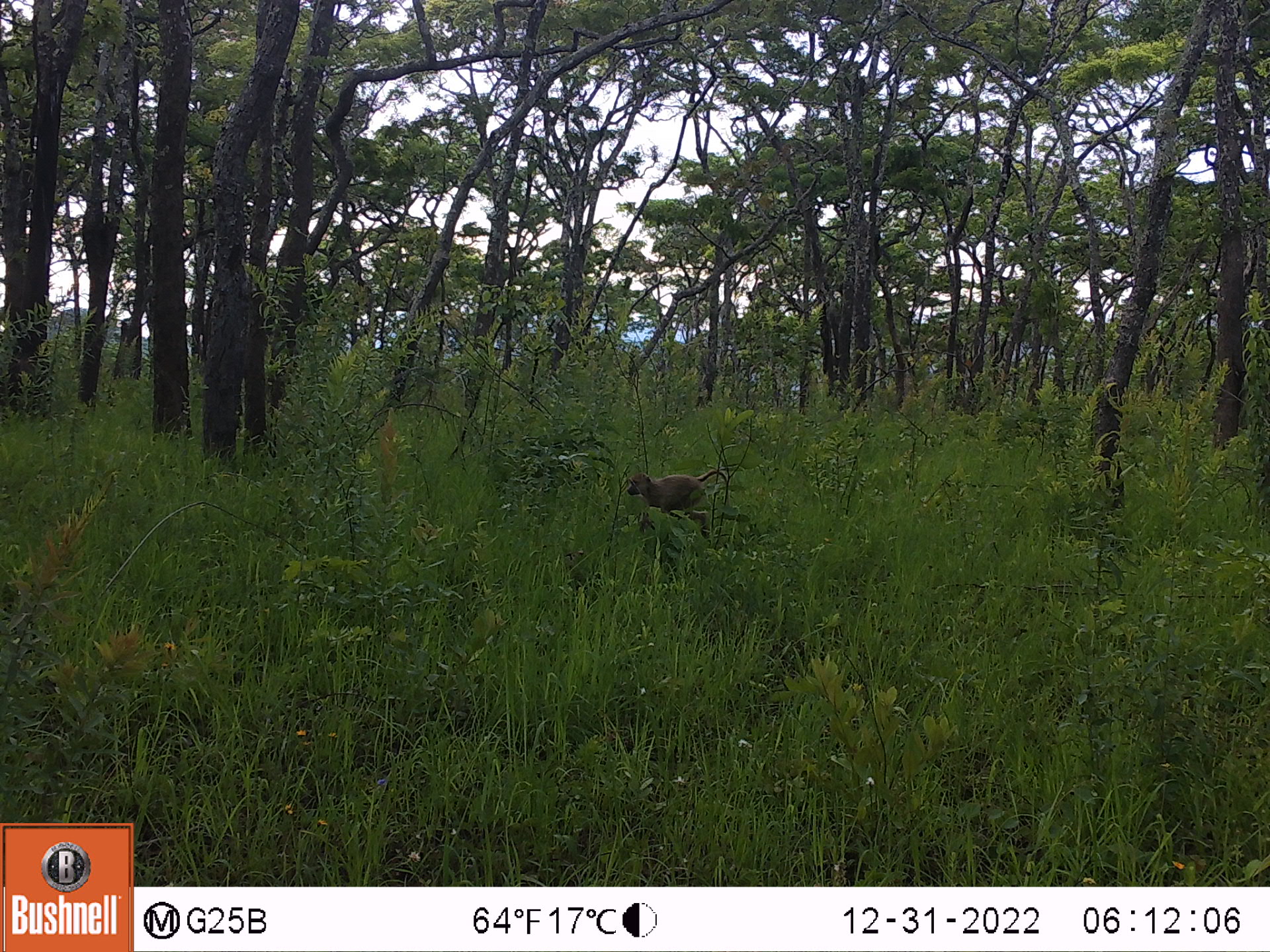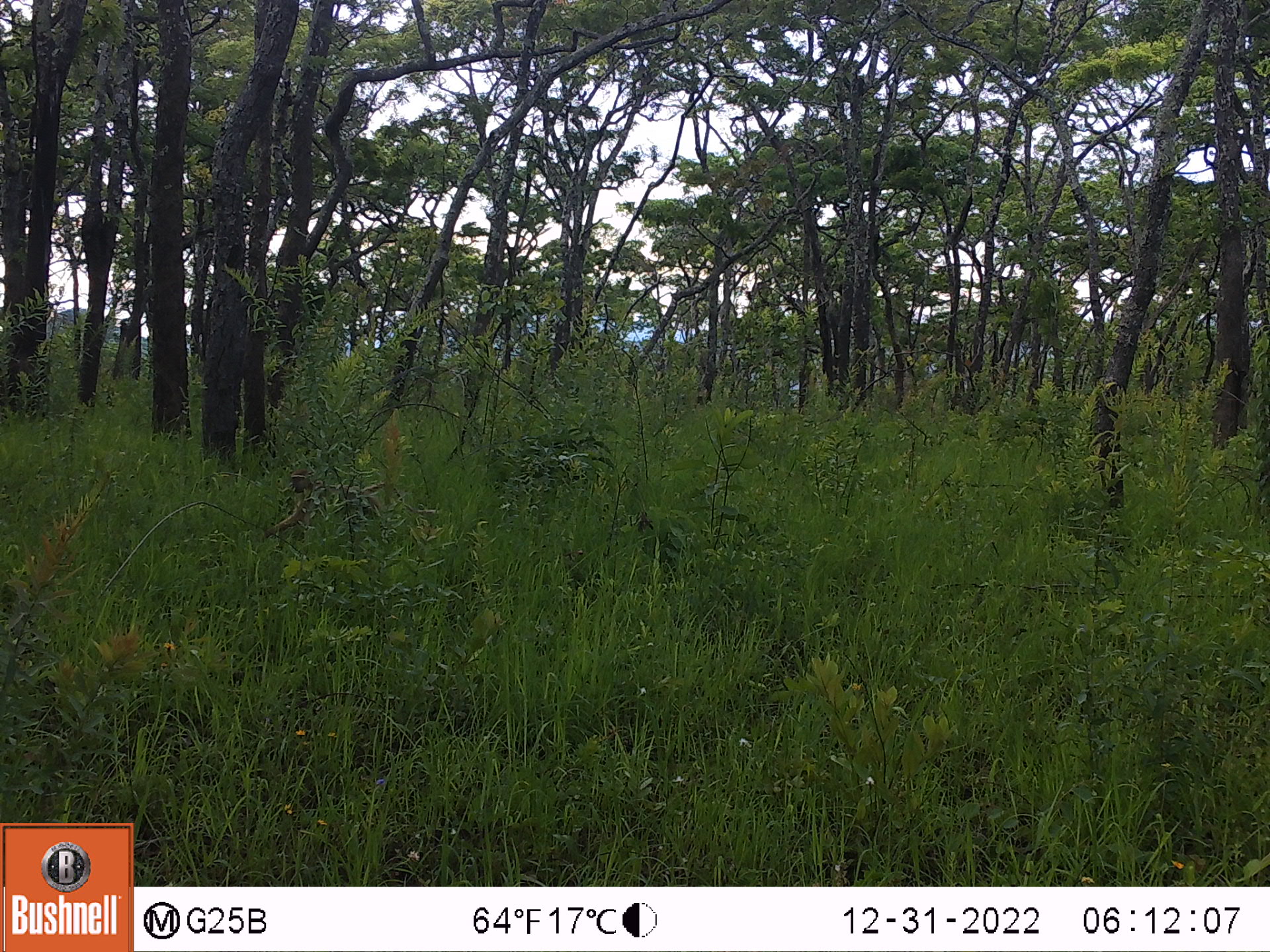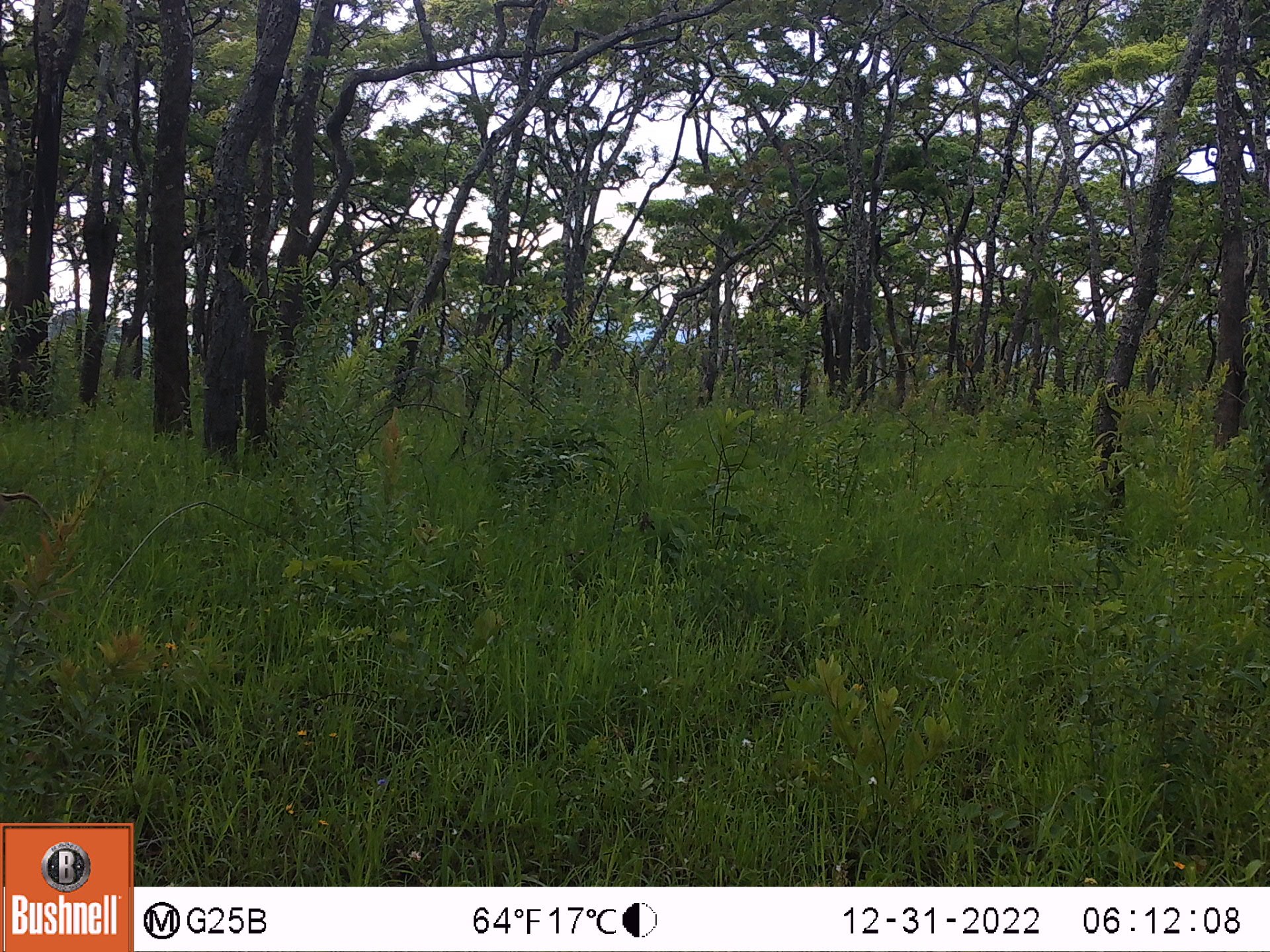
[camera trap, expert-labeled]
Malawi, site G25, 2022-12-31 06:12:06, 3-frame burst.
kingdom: Animalia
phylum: Chordata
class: Mammalia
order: Primates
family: Cercopithecidae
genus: Papio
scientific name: Papio cynocephalus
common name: yellow baboon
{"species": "yellow baboon (Papio cynocephalus)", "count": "1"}